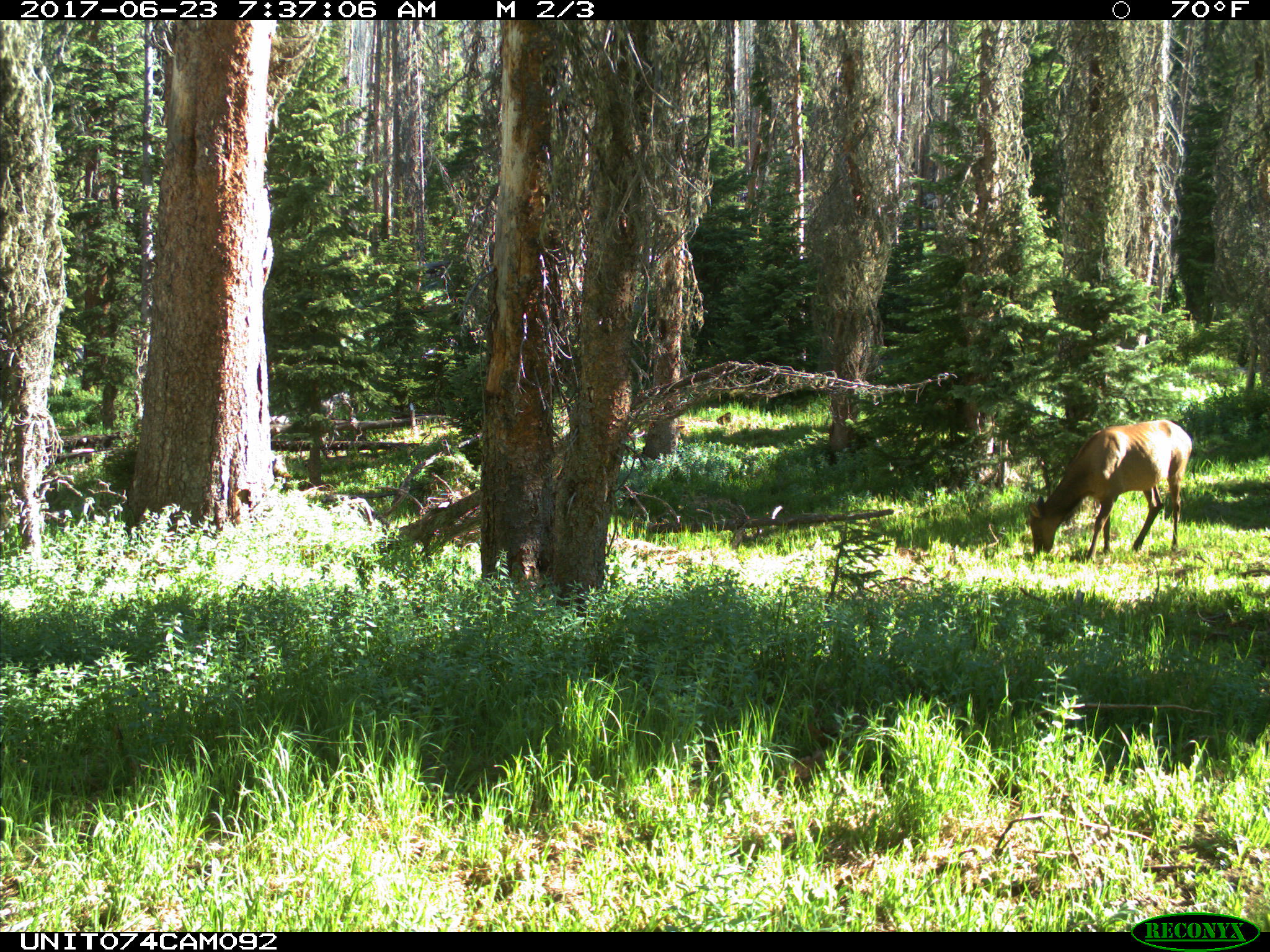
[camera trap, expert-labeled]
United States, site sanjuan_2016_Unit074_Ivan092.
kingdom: Animalia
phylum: Chordata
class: Mammalia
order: Artiodactyla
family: Cervidae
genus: Cervus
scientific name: Cervus elaphus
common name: red deer